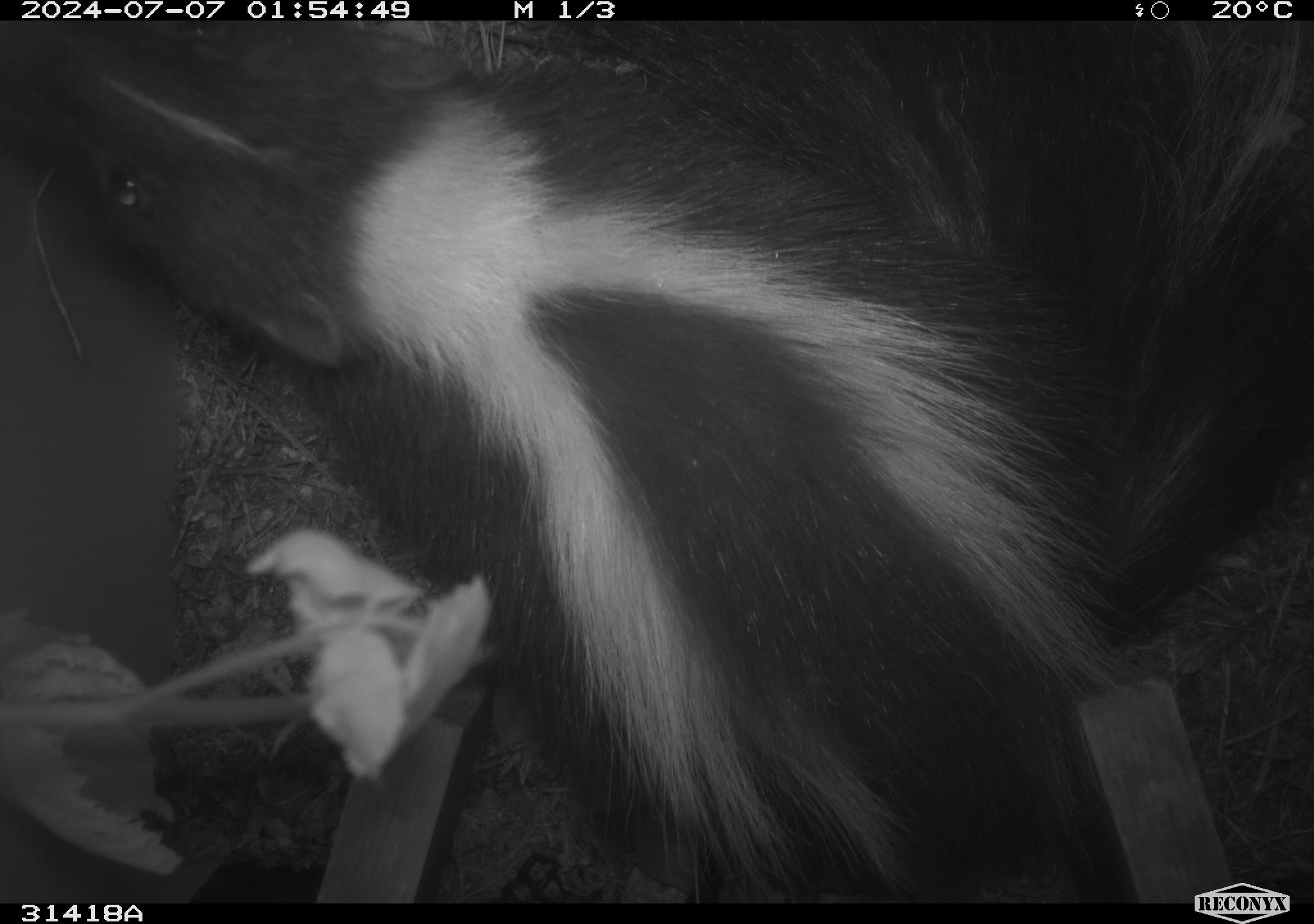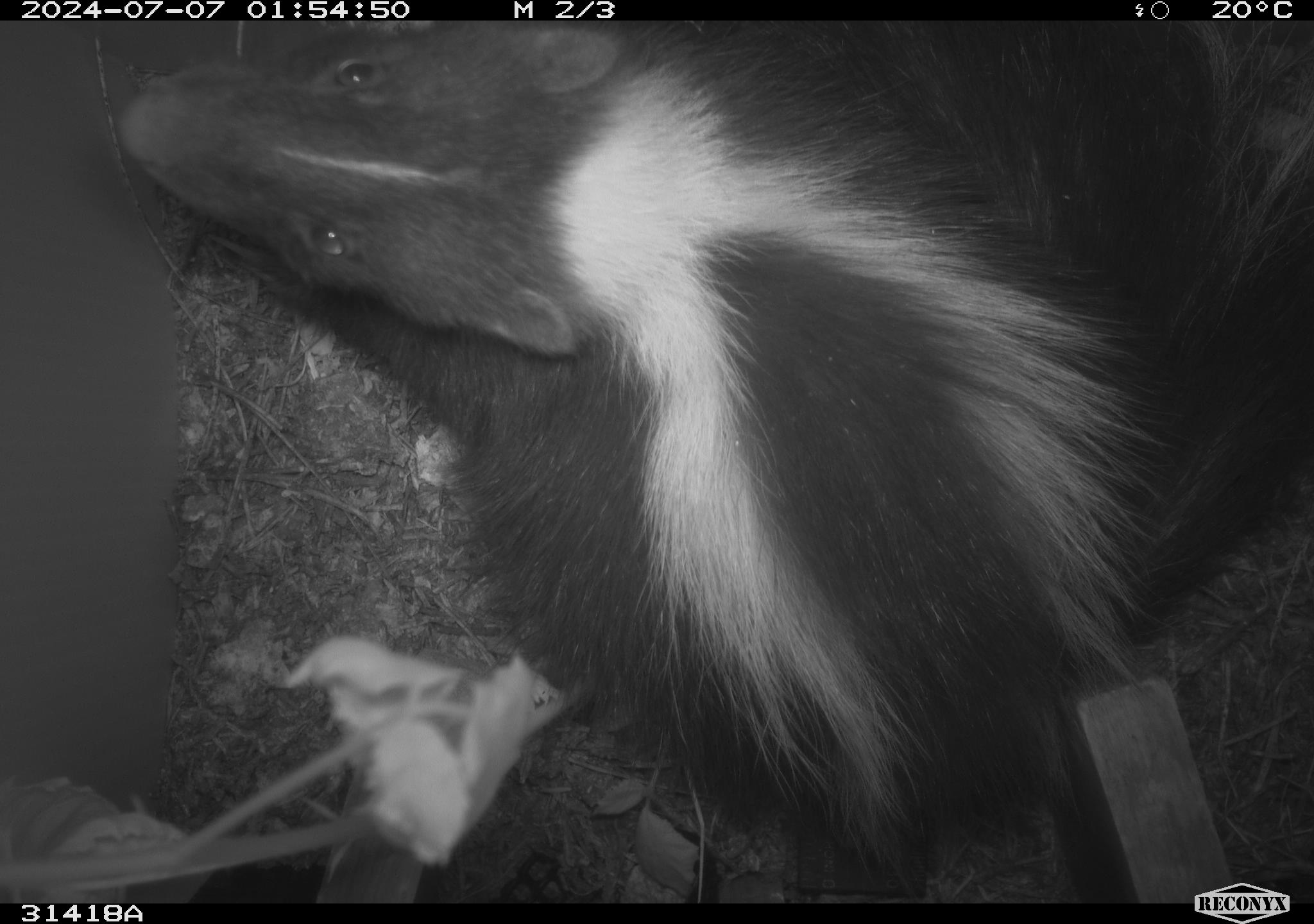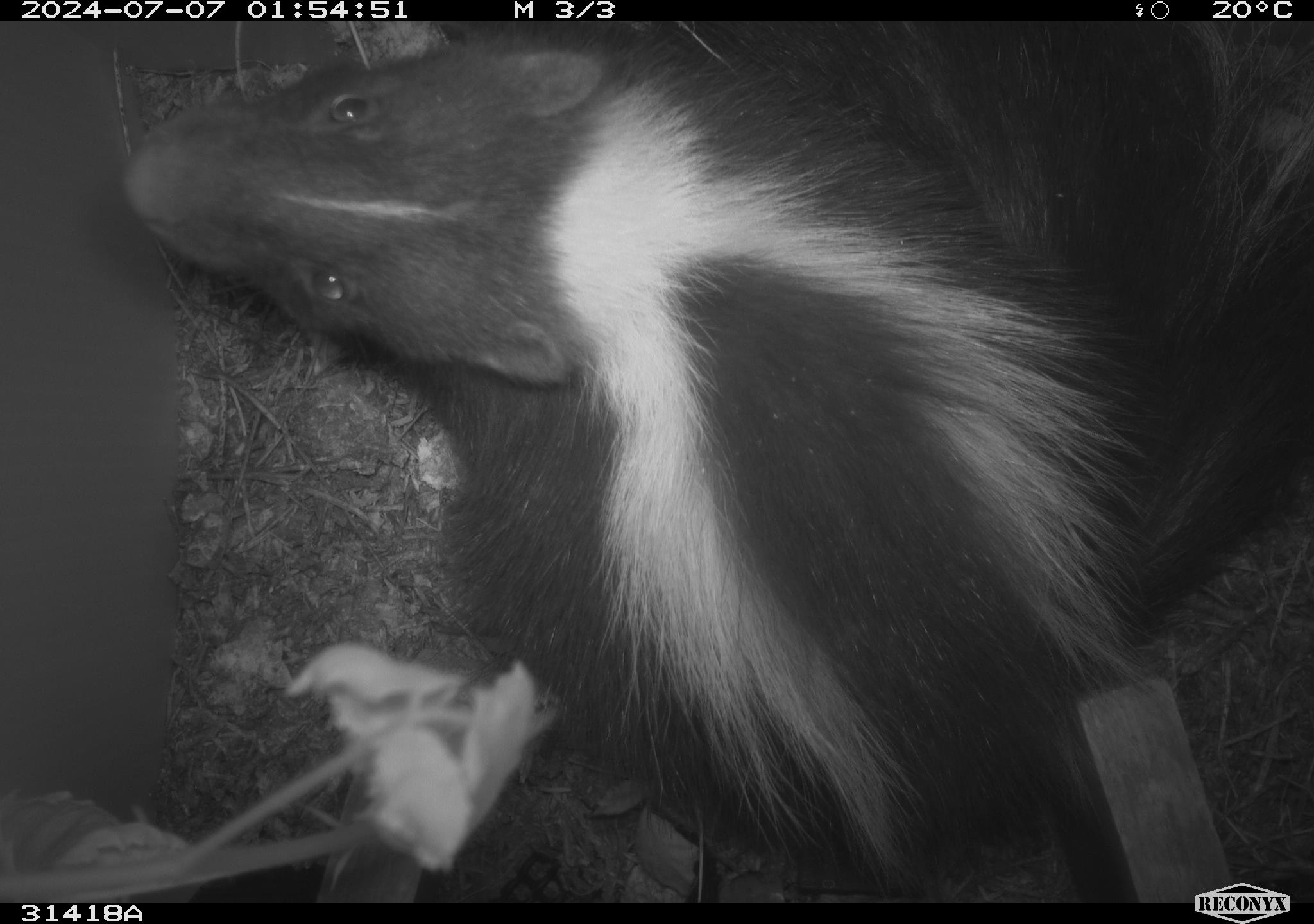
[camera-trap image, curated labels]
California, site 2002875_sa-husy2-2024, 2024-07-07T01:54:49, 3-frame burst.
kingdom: Animalia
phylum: Chordata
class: Mammalia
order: Carnivora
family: Mephitidae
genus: Mephitis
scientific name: Mephitis mephitis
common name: striped skunk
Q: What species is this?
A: Striped skunk (Mephitis mephitis).